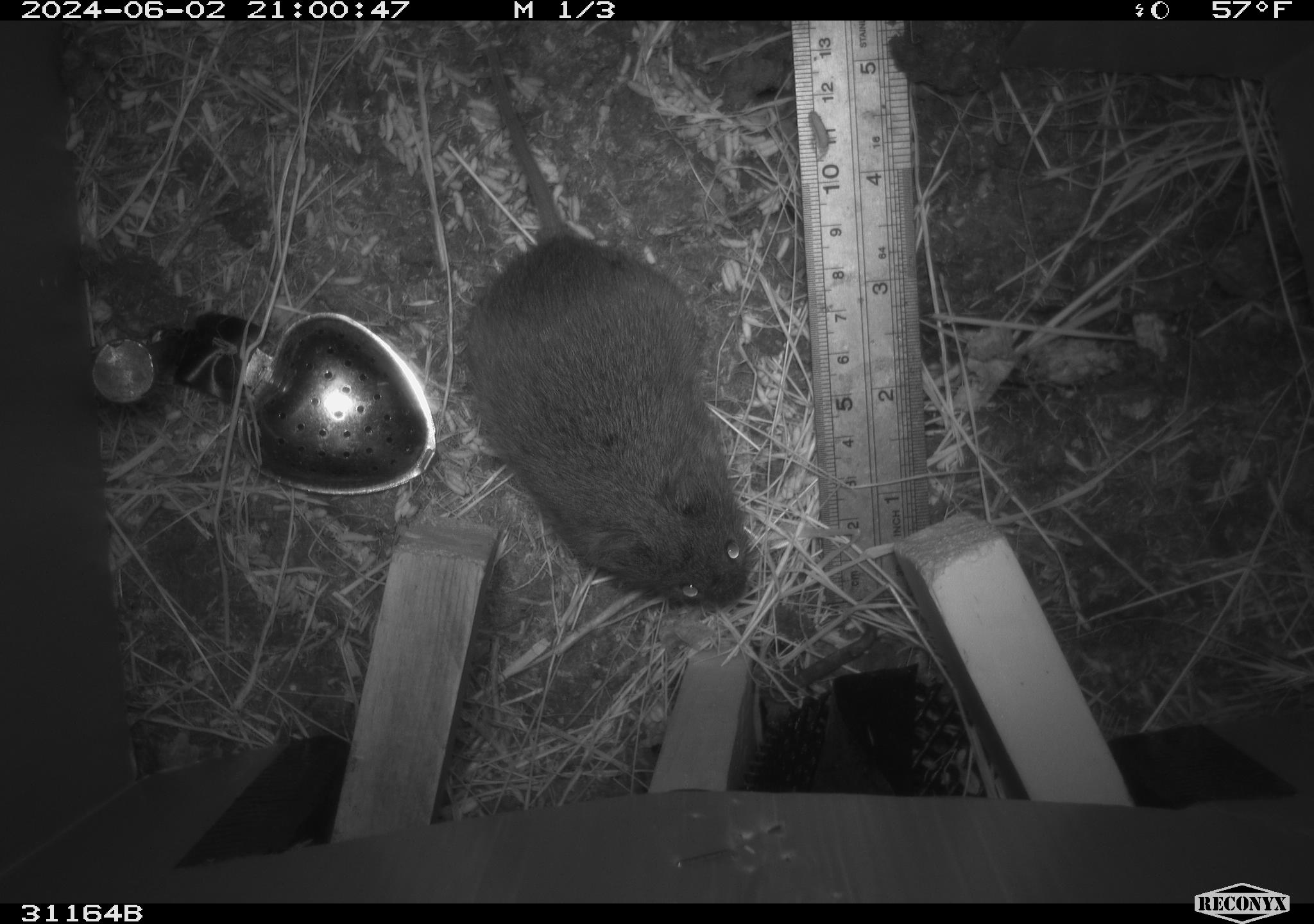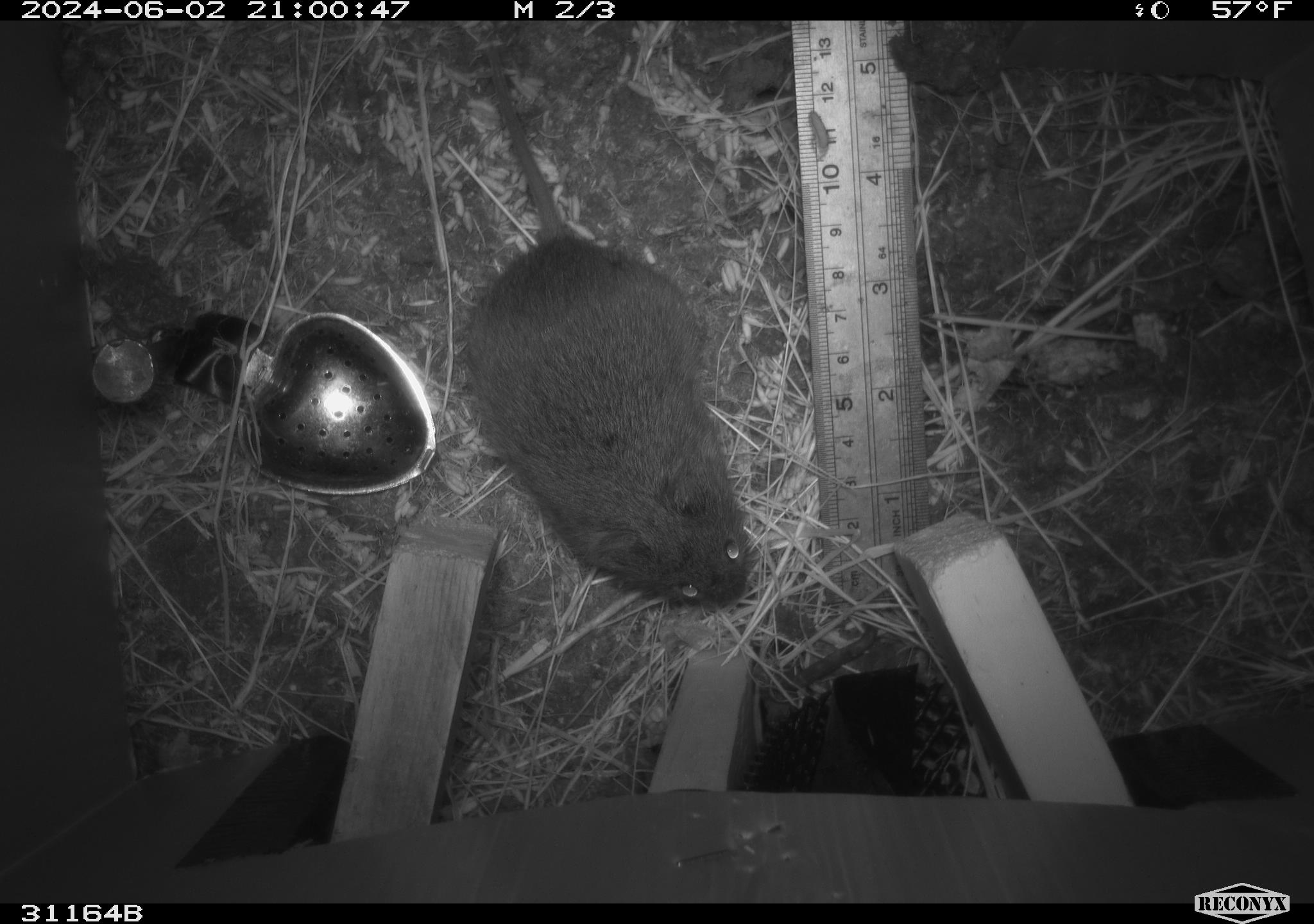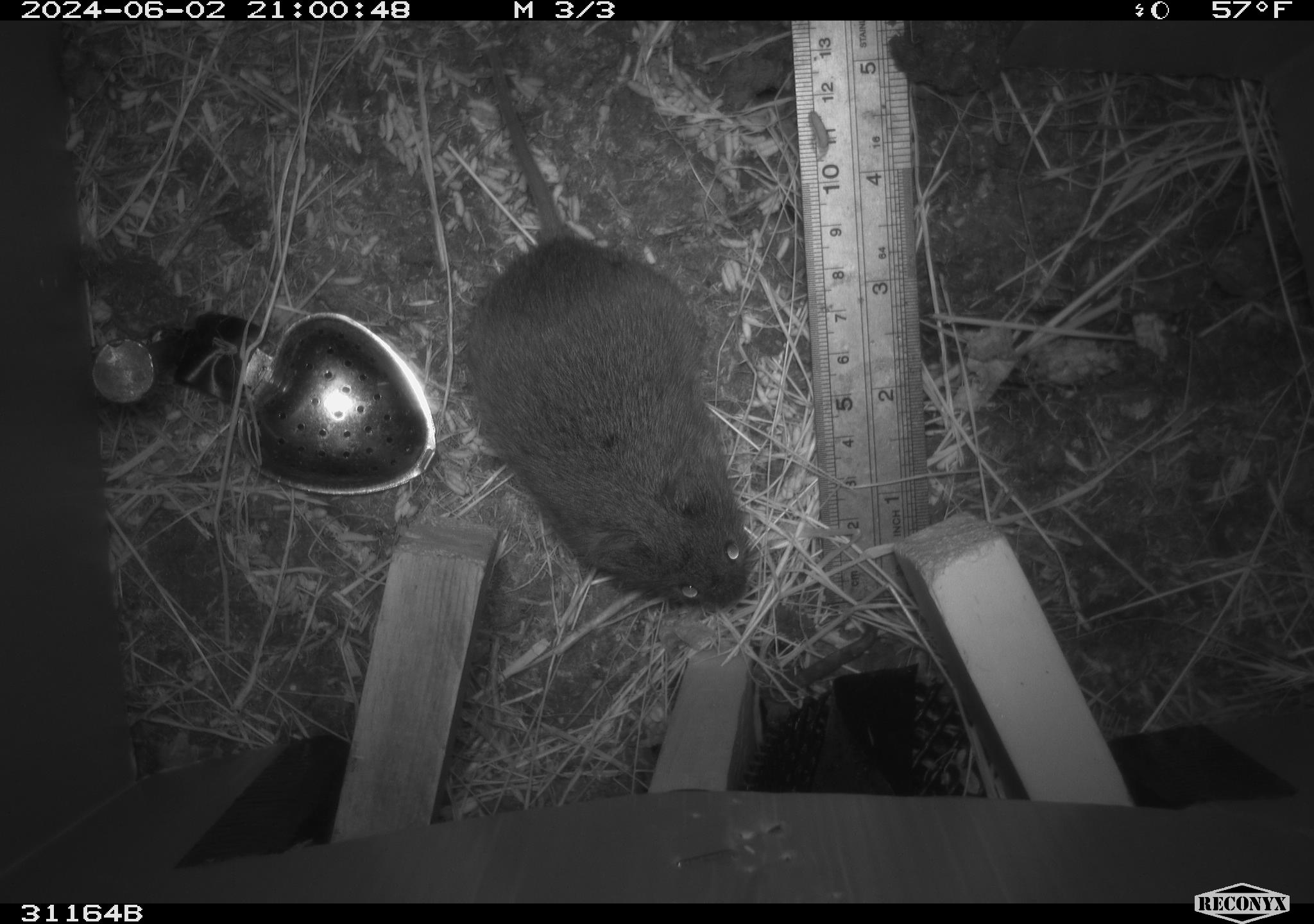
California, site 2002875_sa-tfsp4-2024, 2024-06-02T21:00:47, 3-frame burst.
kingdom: Animalia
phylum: Chordata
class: Mammalia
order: Rodentia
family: Cricetidae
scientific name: Arvicolinae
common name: voles, lemmings, and muskrats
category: arvicolinae subfamily